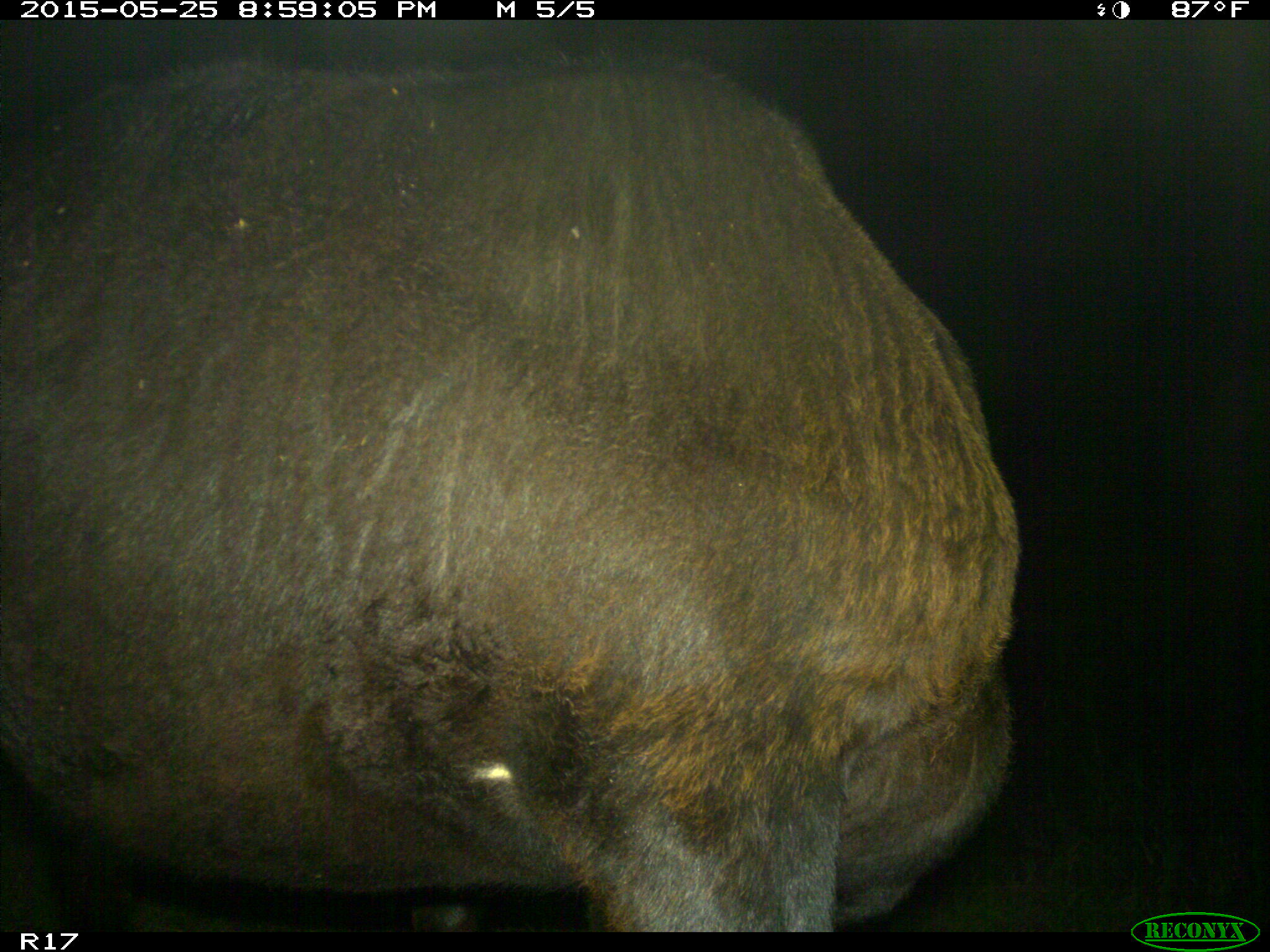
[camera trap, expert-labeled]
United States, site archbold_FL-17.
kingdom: Animalia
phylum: Chordata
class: Mammalia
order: Artiodactyla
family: Bovidae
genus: Bos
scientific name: Bos taurus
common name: domestic cow